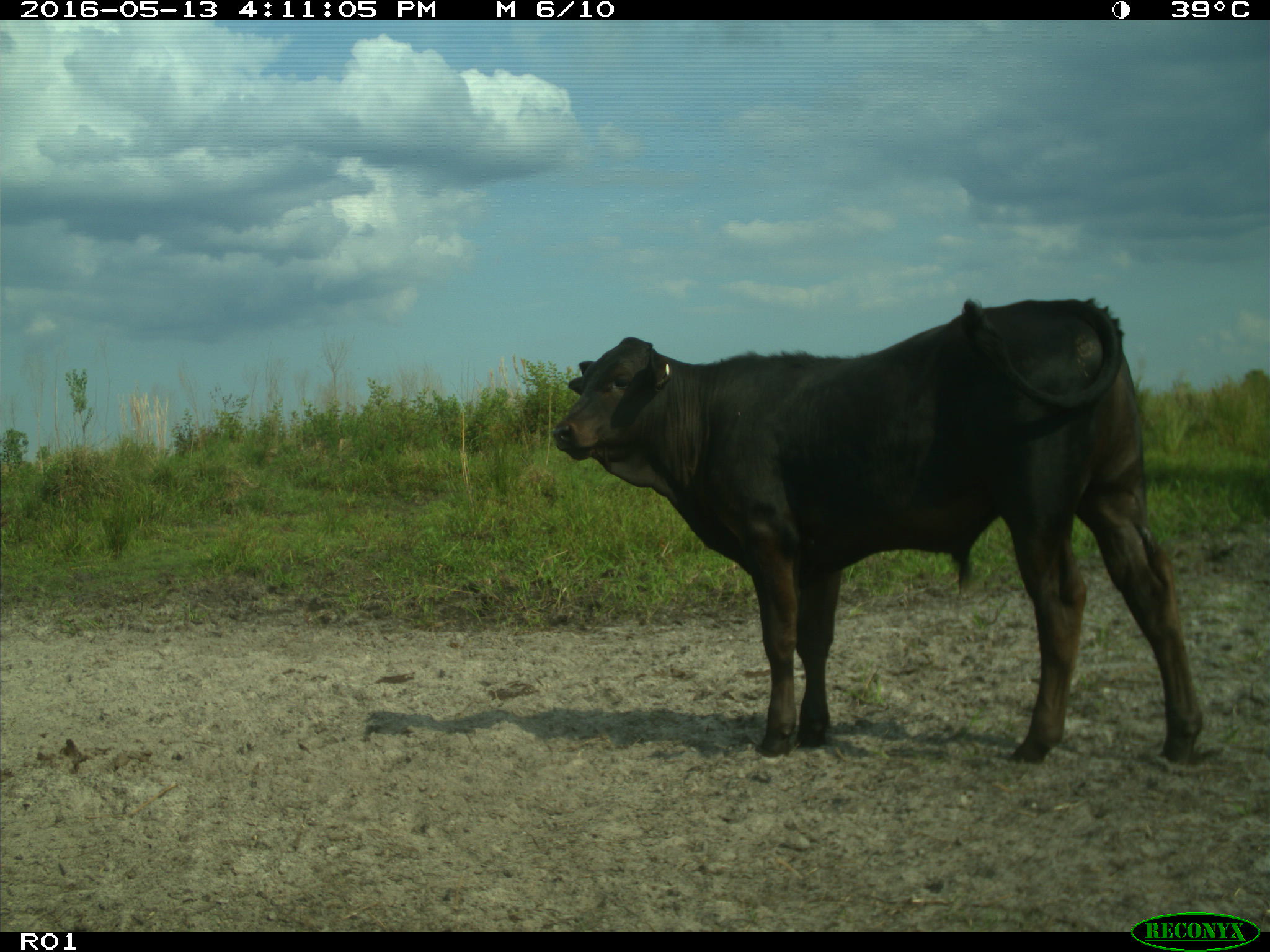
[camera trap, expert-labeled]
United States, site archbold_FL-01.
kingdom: Animalia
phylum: Chordata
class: Mammalia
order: Artiodactyla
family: Bovidae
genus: Bos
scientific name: Bos taurus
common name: domestic cow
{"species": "Bos taurus (domestic cow)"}